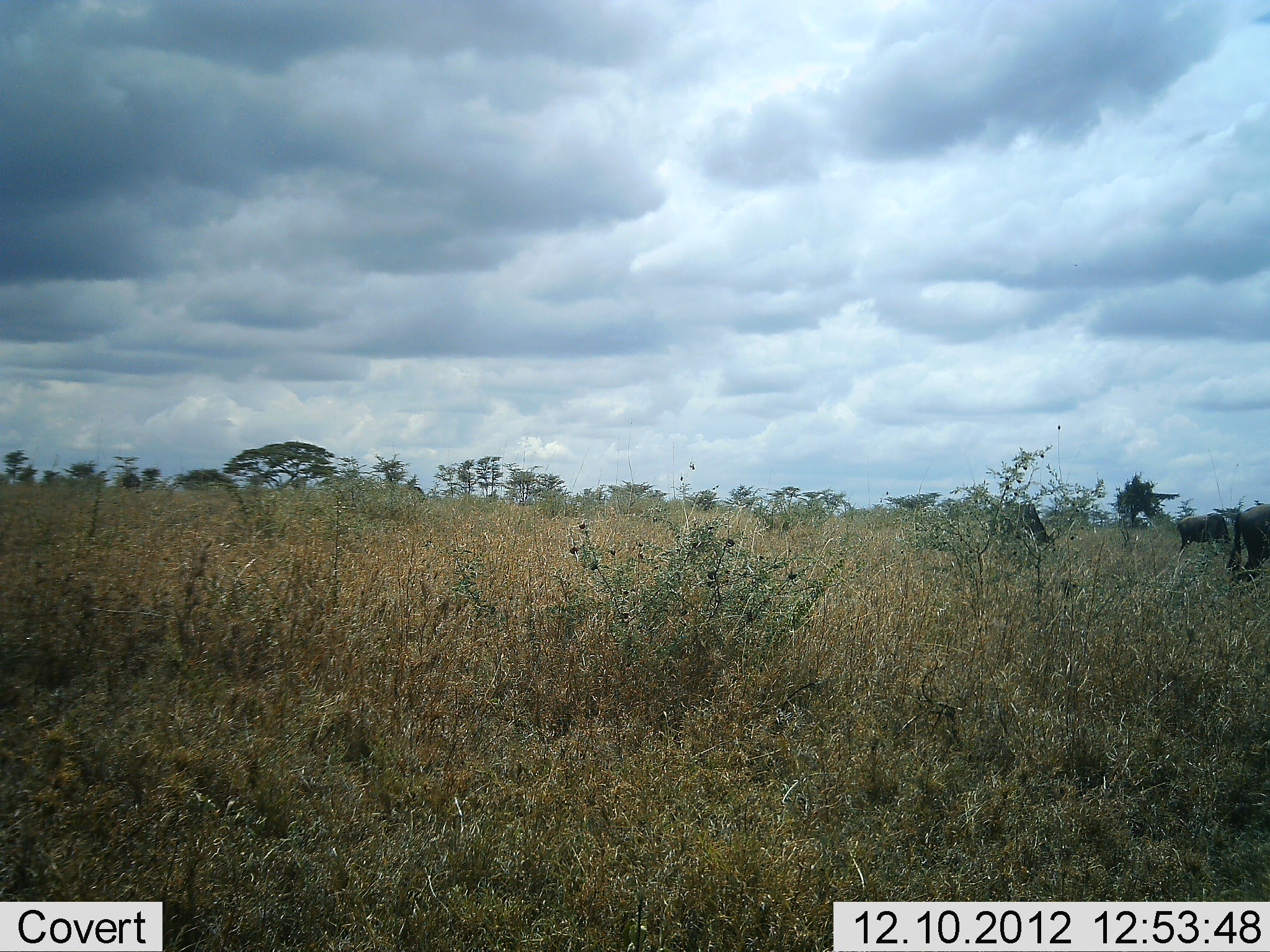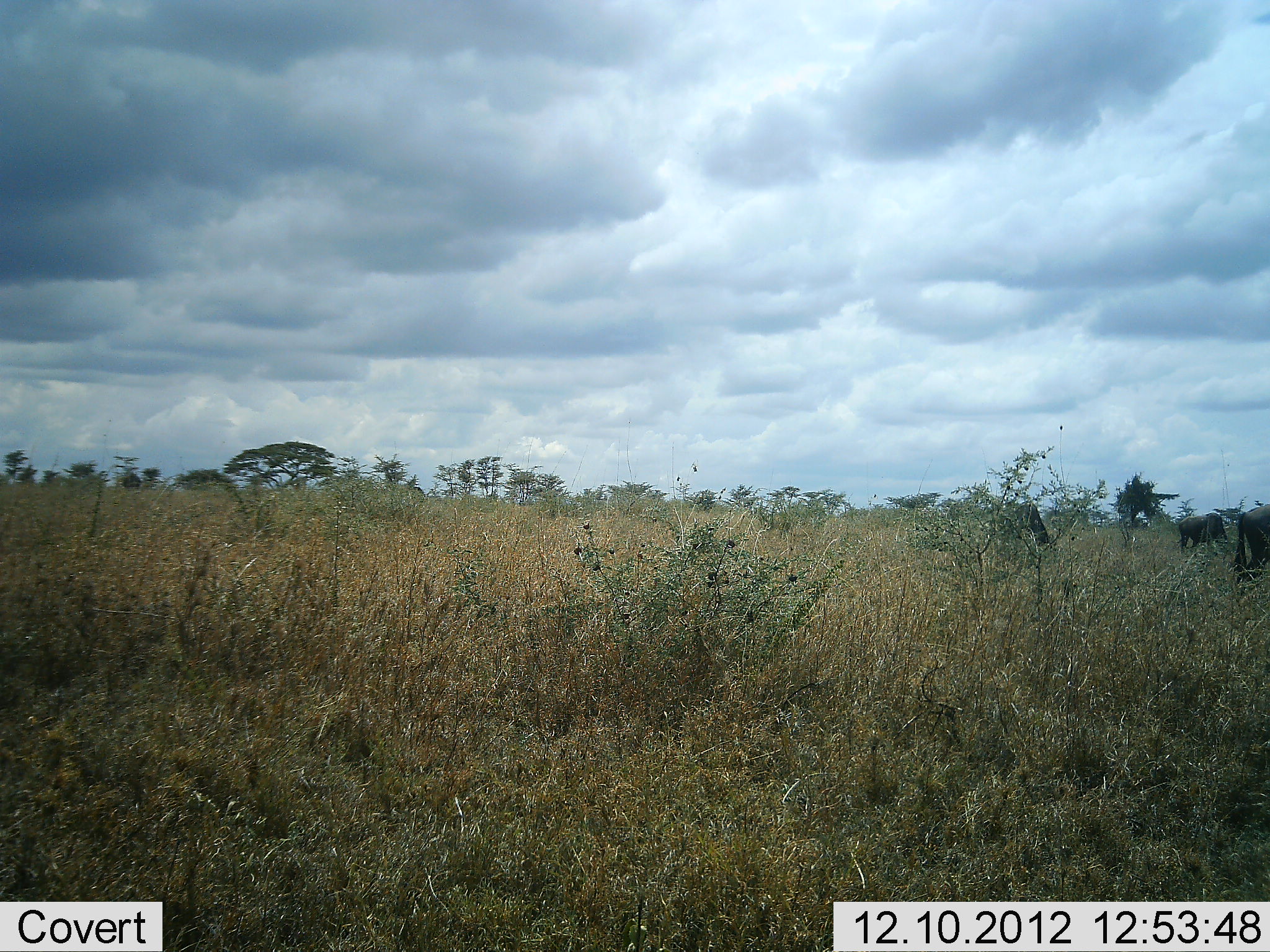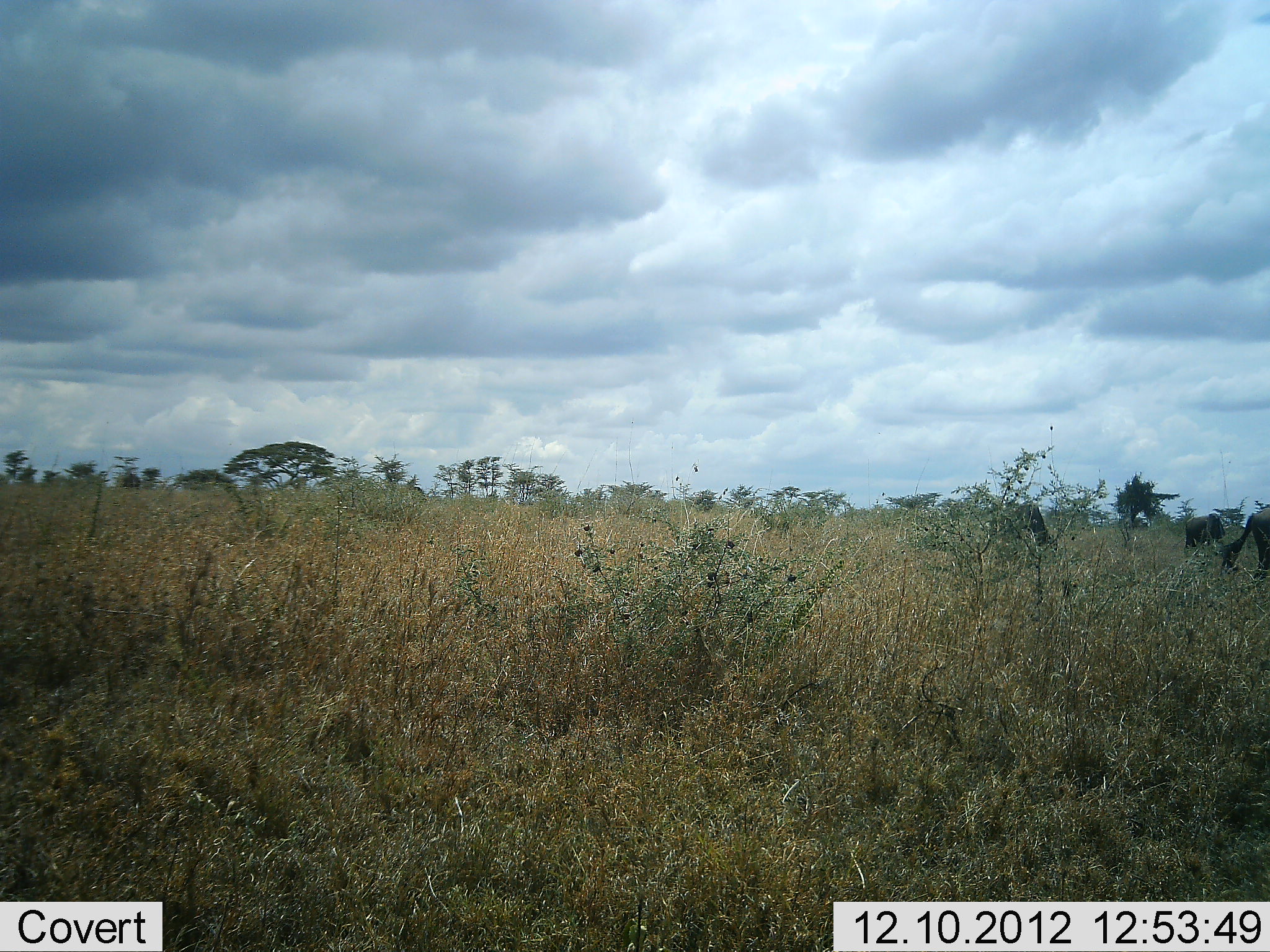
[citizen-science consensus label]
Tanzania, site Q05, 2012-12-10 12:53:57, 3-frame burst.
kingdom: Animalia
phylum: Chordata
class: Mammalia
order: Artiodactyla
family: Bovidae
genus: Connochaetes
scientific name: Connochaetes taurinus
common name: blue wildebeest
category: wildebeest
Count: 3.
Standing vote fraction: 30%.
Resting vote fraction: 0%.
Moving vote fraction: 10%.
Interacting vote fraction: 0%.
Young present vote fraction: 0%.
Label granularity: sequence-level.